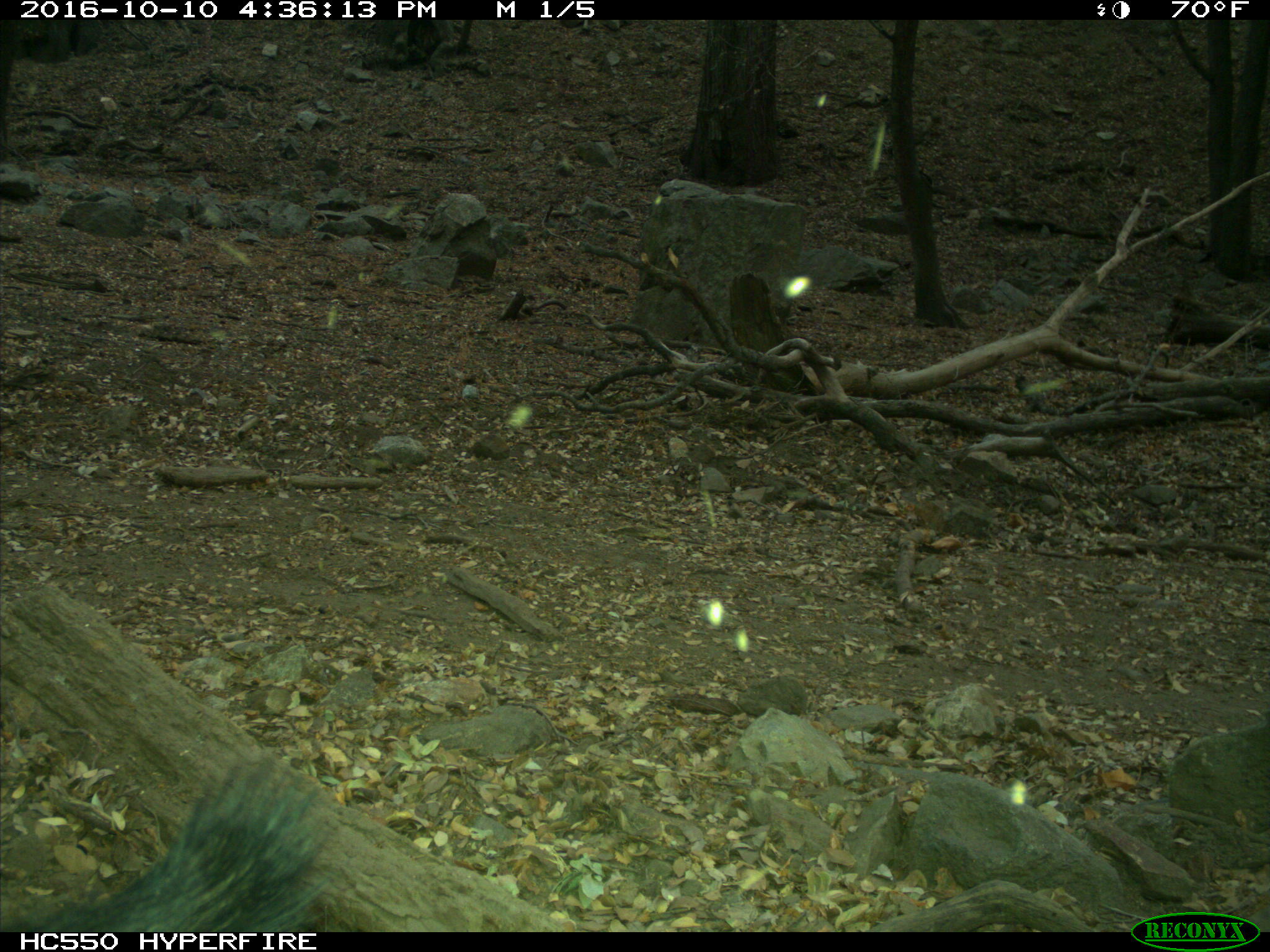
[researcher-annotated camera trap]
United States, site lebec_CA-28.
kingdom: Animalia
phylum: Chordata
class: Mammalia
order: Artiodactyla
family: Suidae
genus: Sus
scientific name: Sus scrofa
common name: wild boar